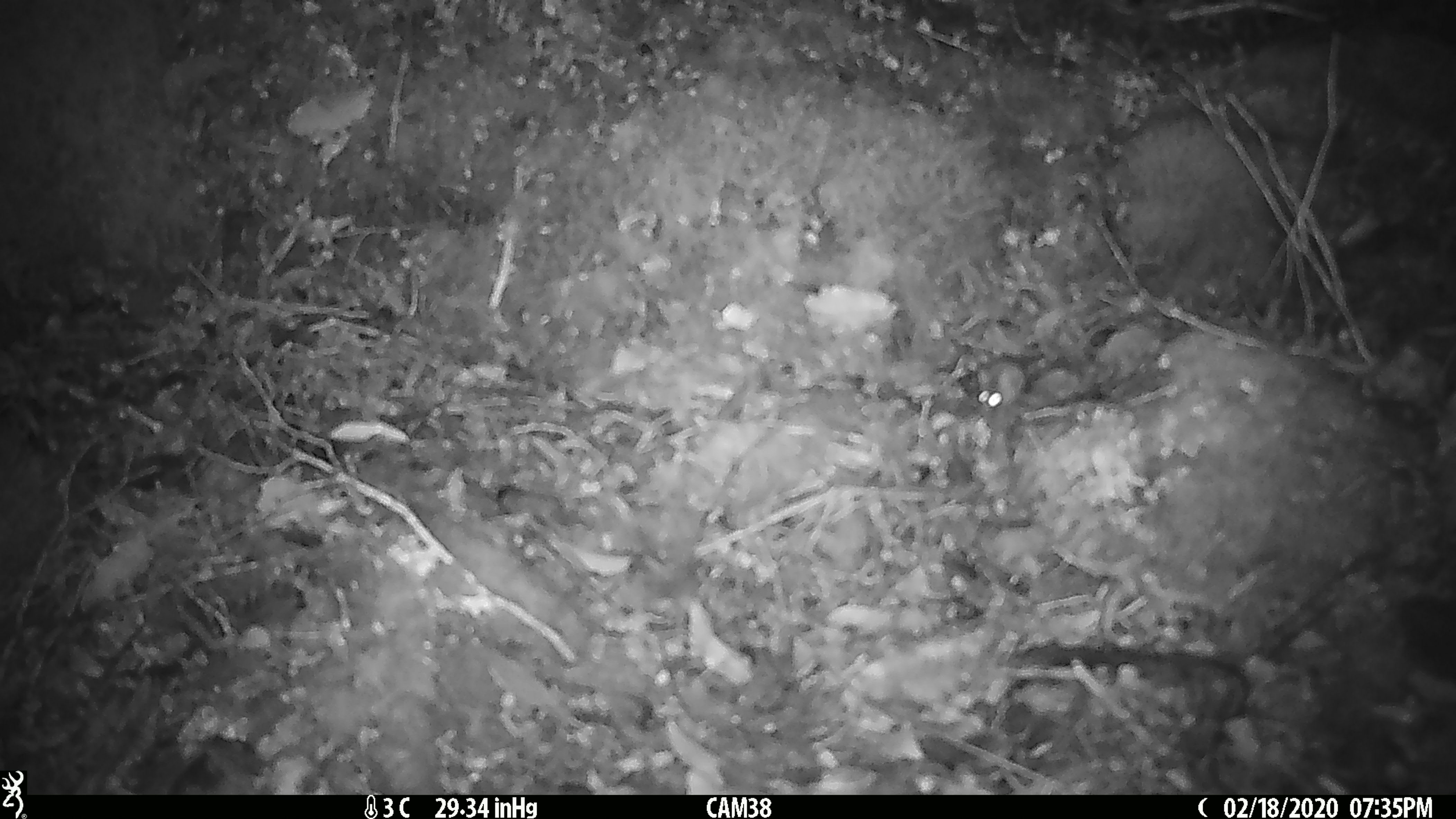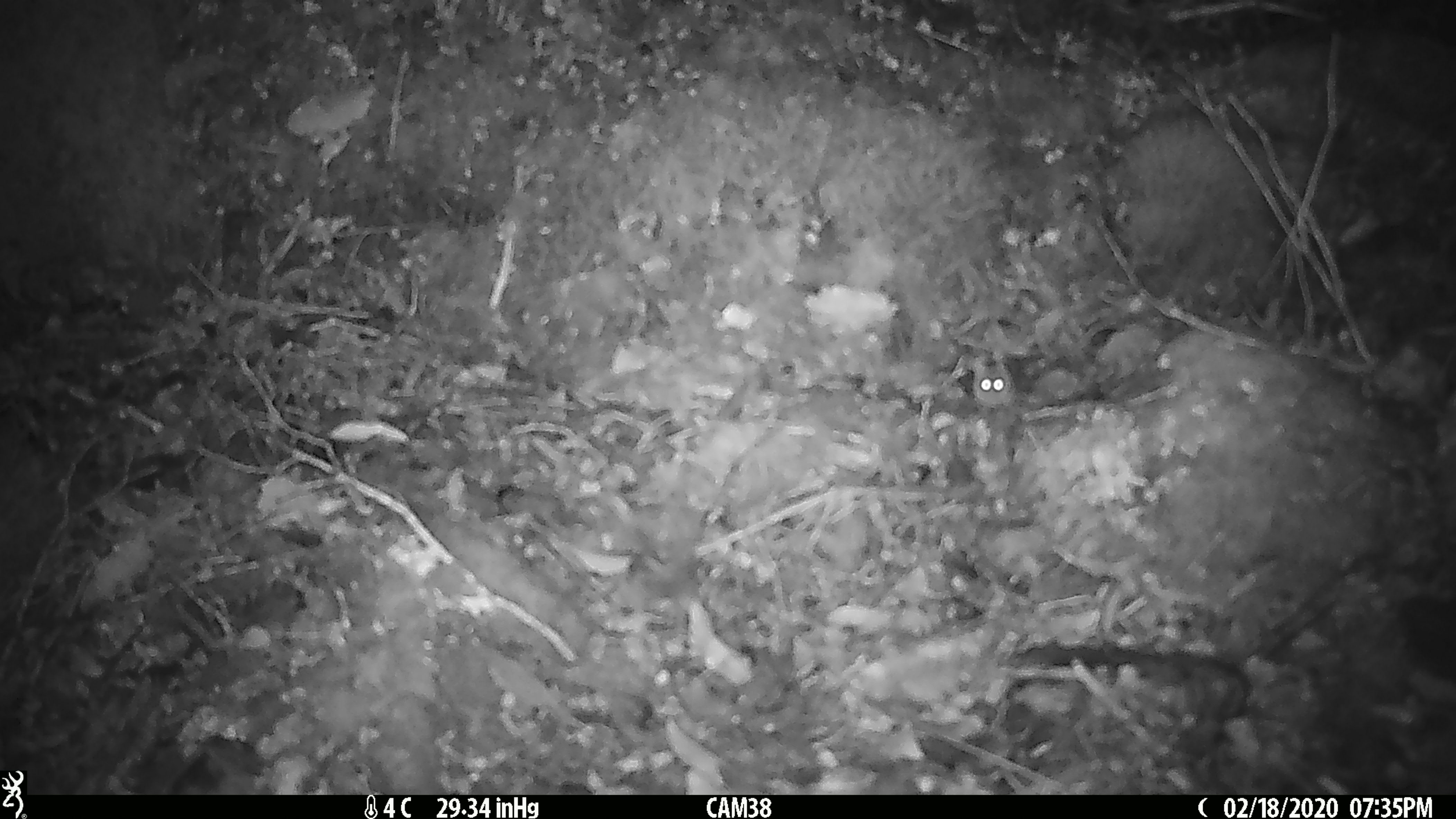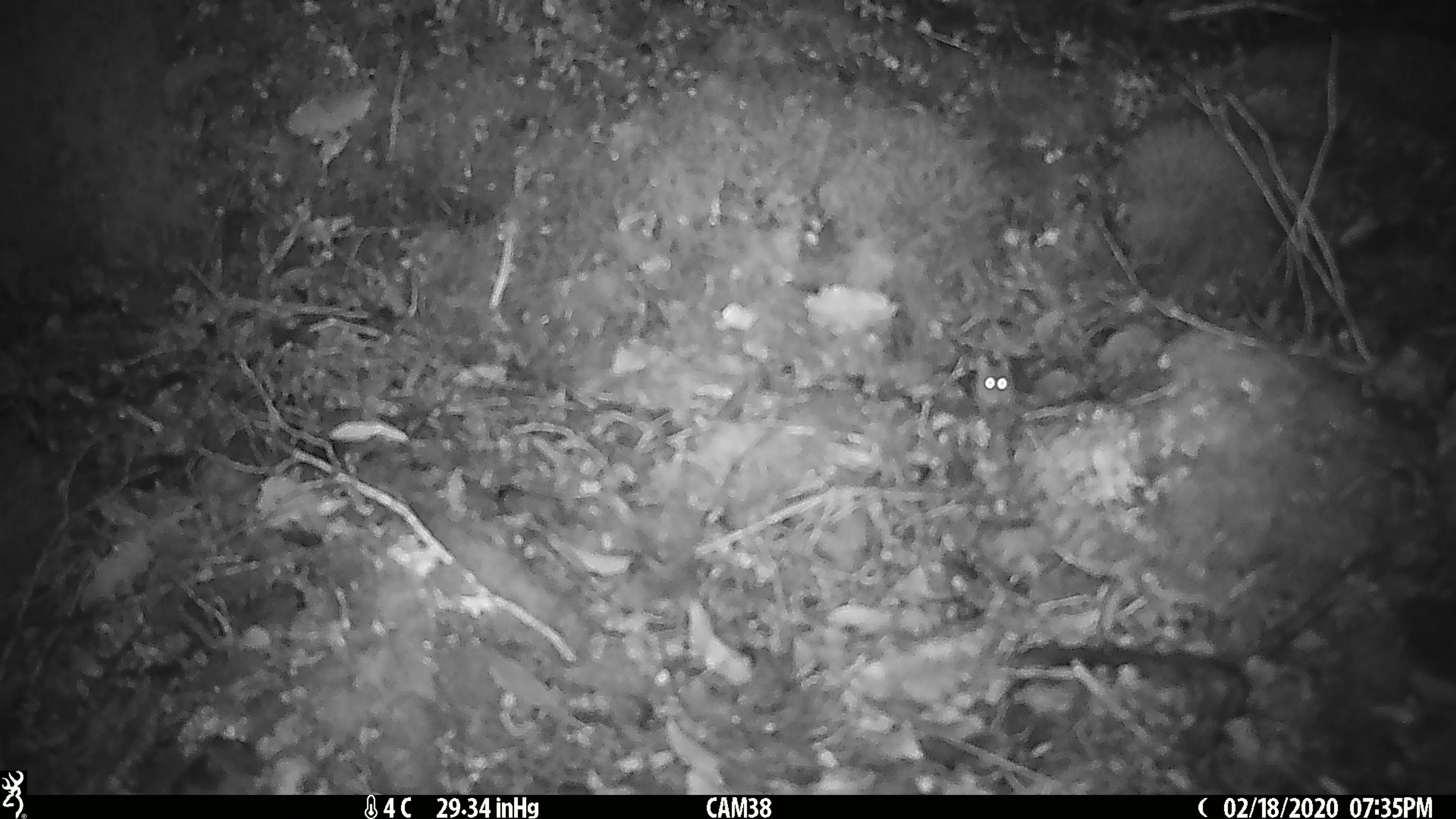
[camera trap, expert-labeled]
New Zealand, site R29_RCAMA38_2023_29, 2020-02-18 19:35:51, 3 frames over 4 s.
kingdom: Animalia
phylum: Chordata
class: Mammalia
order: Rodentia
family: Muridae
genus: Mus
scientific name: Mus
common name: mouse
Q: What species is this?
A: Mouse (Mus).